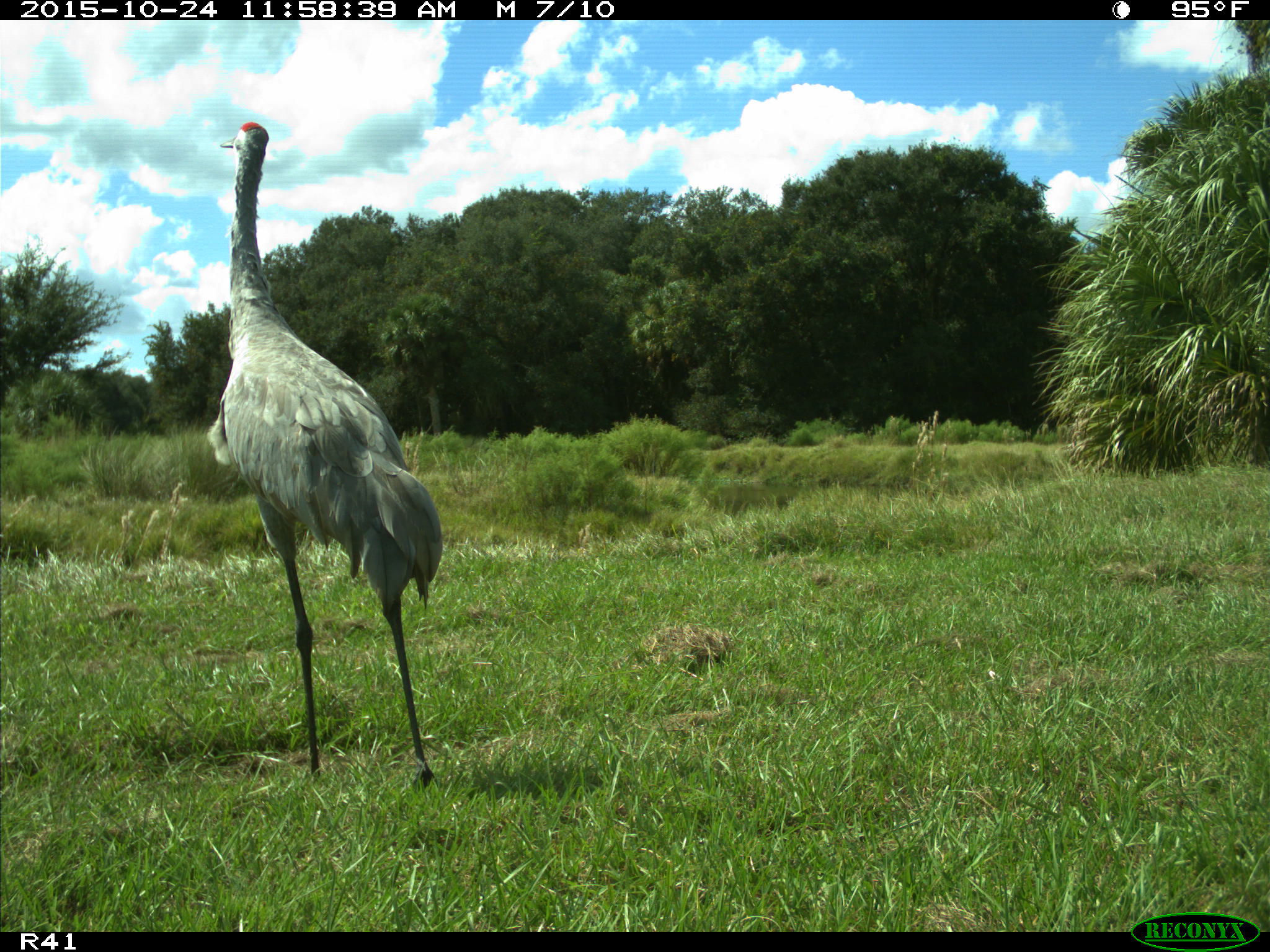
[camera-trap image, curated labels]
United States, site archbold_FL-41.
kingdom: Animalia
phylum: Chordata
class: Aves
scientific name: Aves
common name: birds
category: unidentified bird